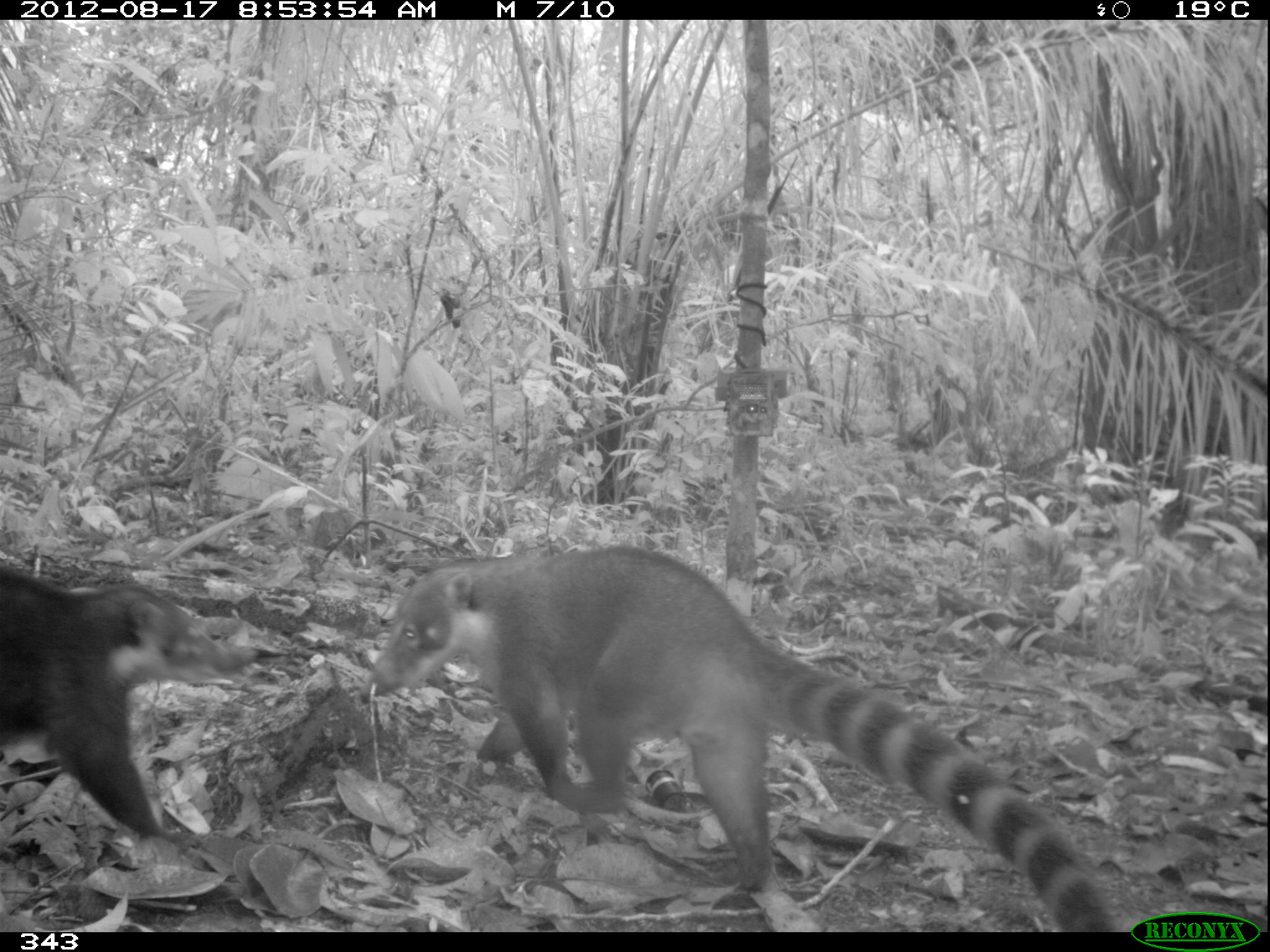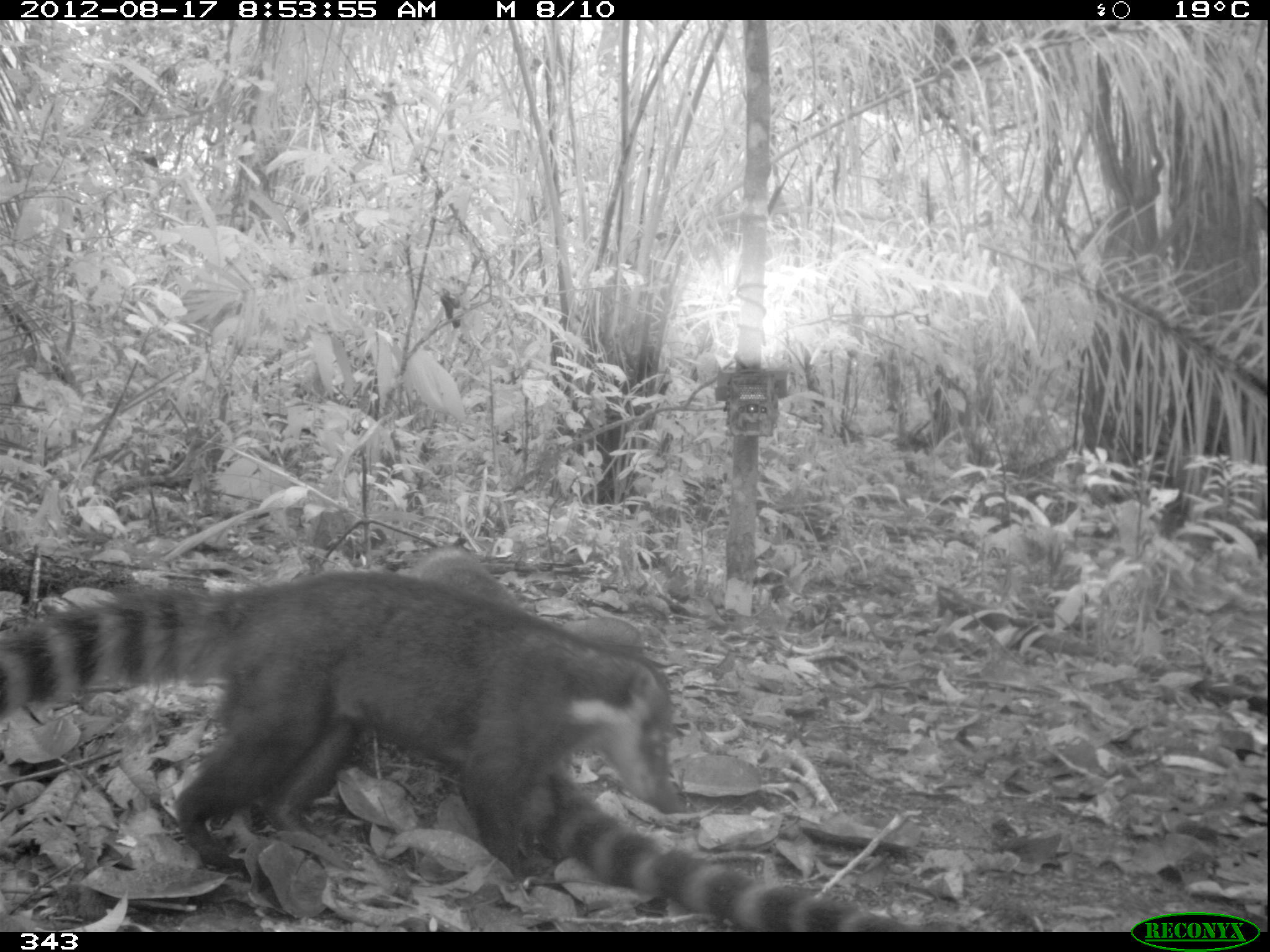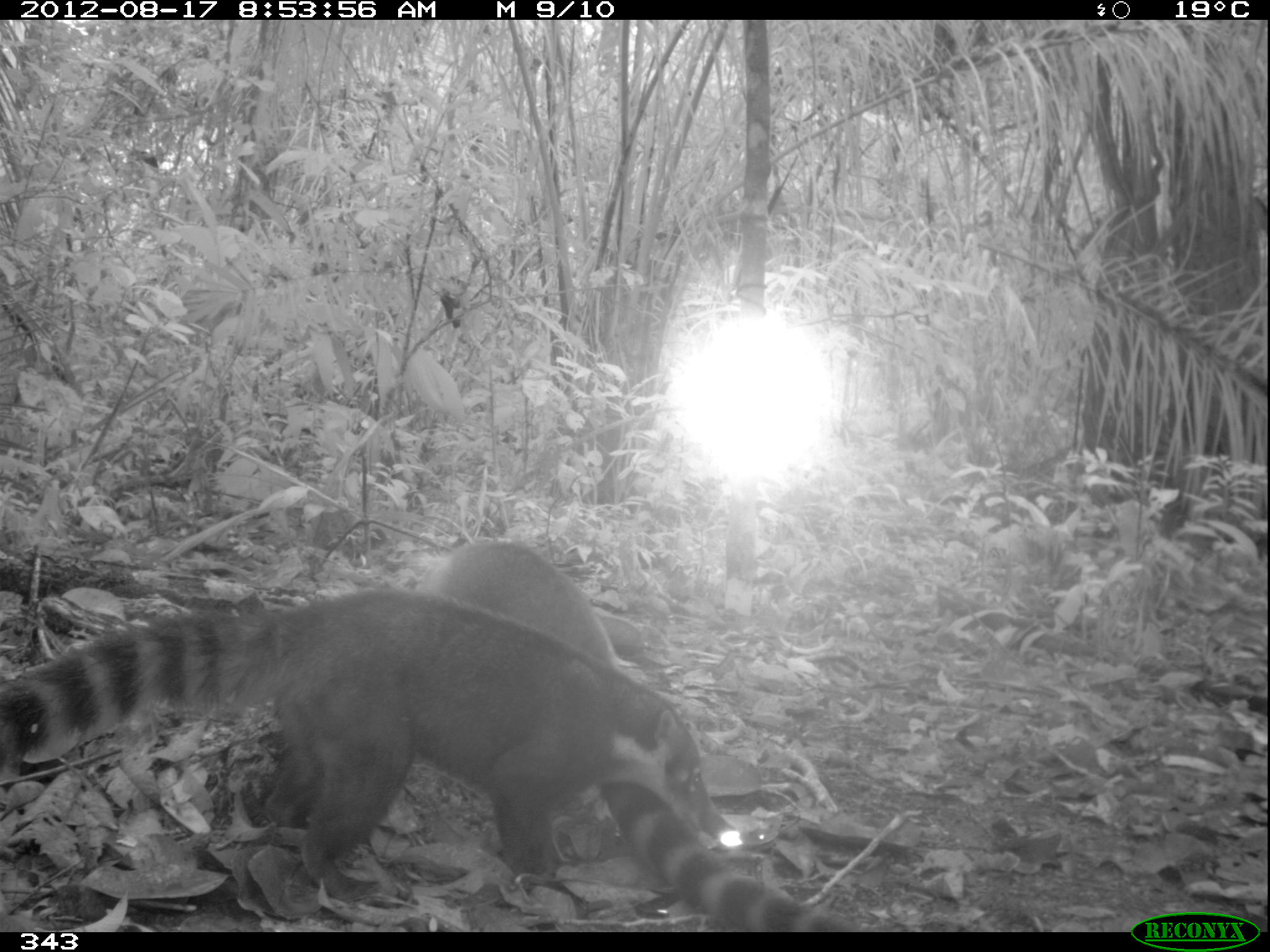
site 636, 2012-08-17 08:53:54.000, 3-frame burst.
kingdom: Animalia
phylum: Chordata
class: Mammalia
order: Carnivora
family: Procyonidae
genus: Nasua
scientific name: Nasua nasua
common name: south american coati